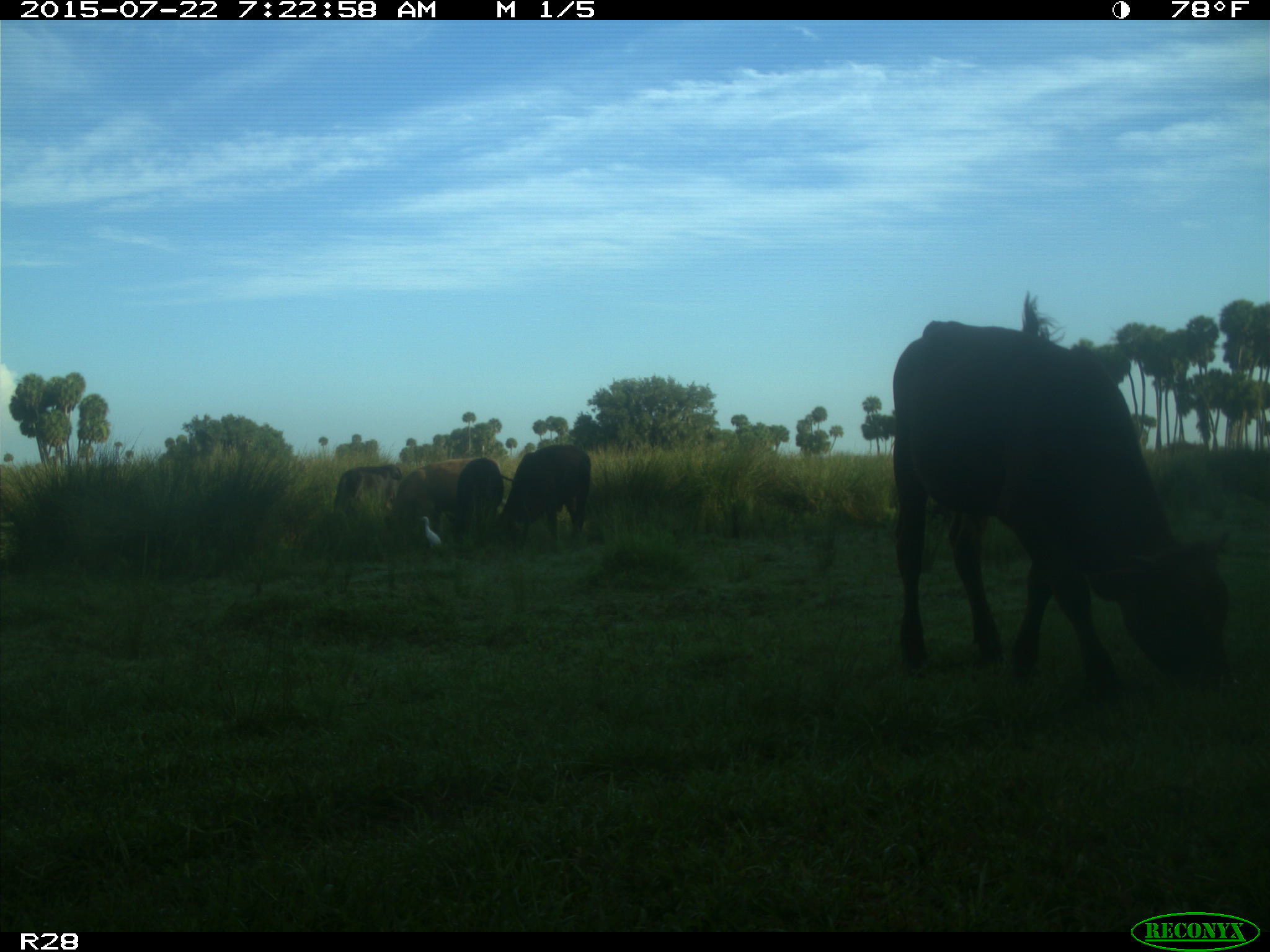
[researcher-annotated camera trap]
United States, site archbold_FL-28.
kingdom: Animalia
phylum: Chordata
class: Mammalia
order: Artiodactyla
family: Bovidae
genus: Bos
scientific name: Bos taurus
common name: domestic cow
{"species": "Bos taurus (domestic cow)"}